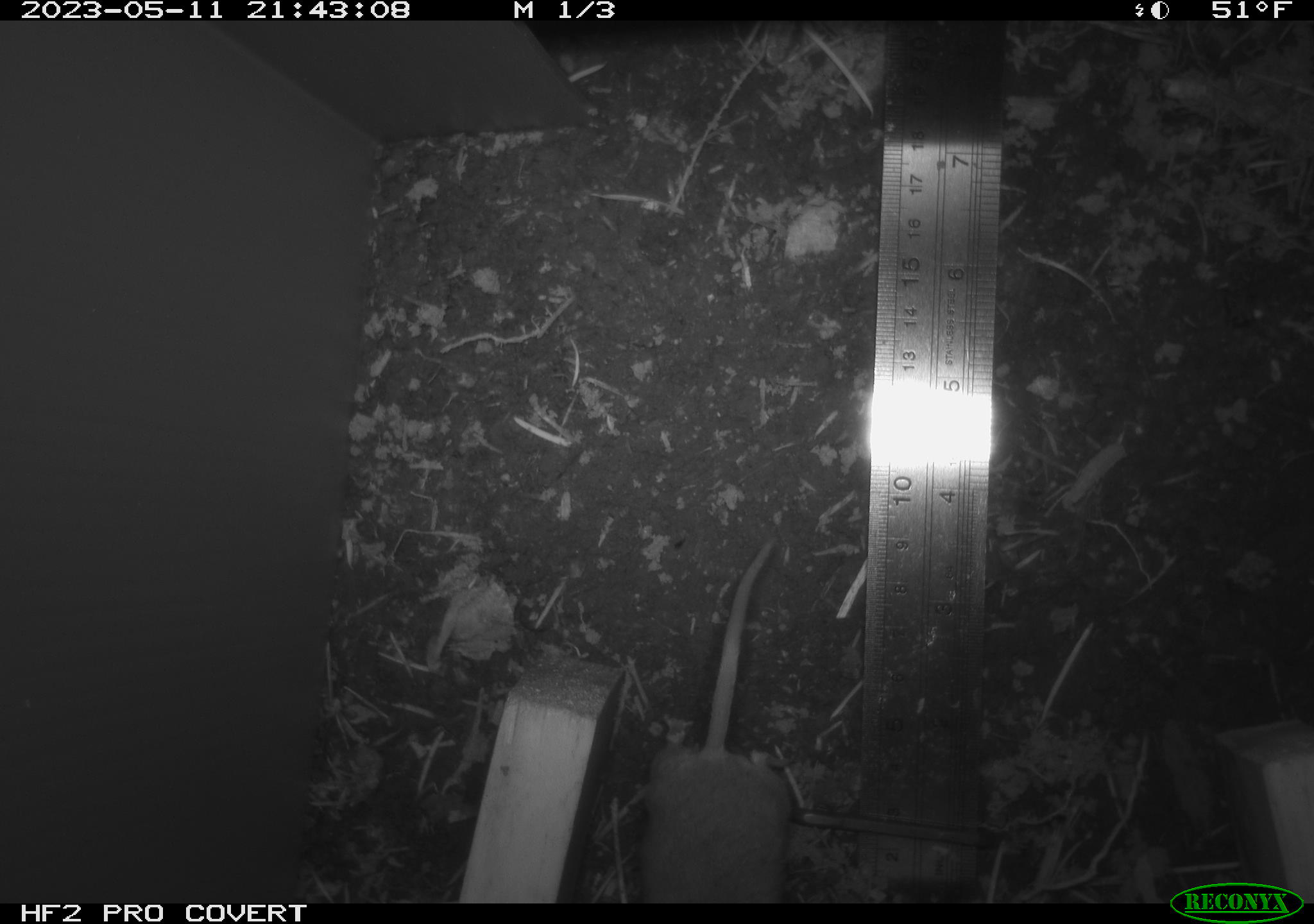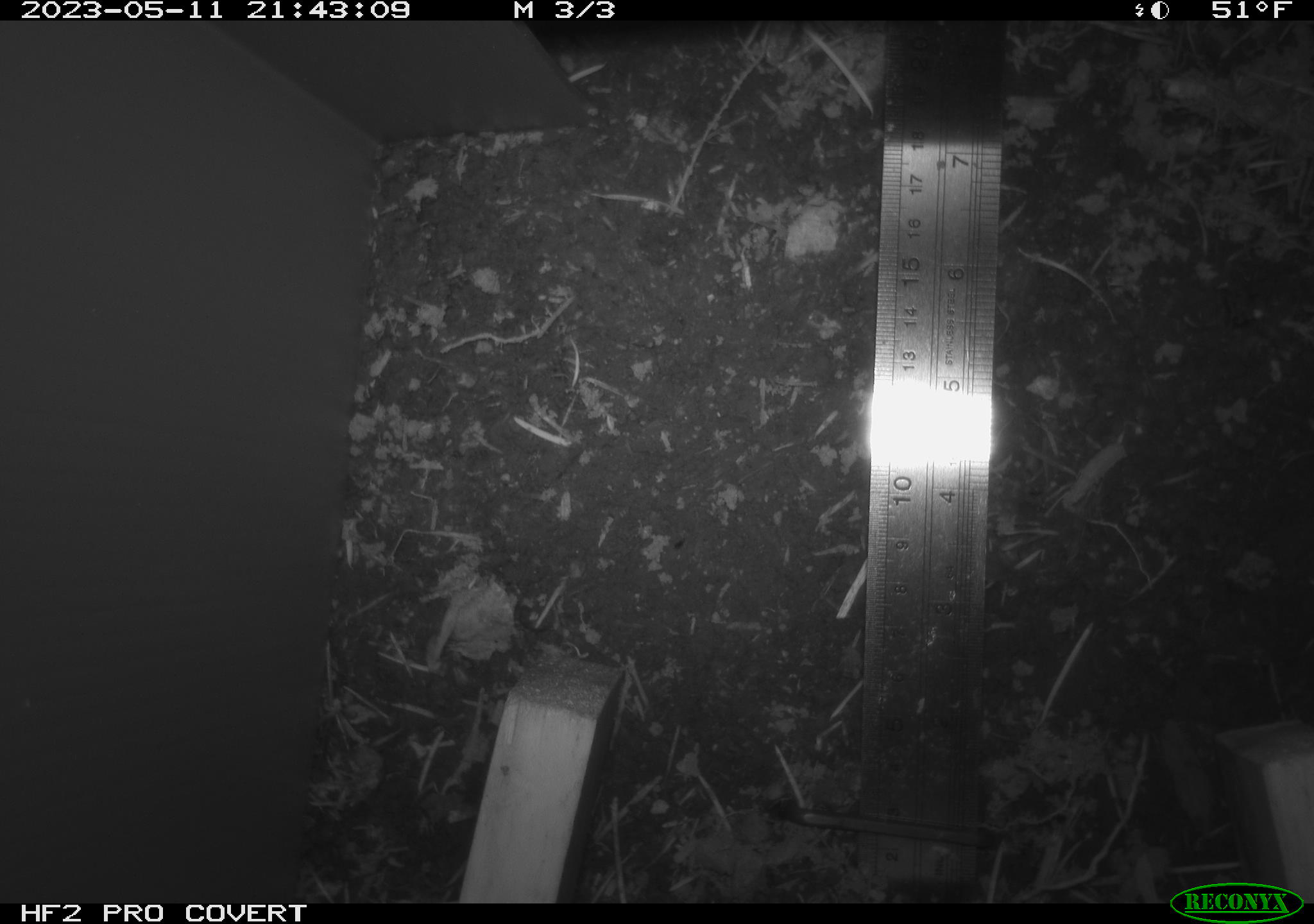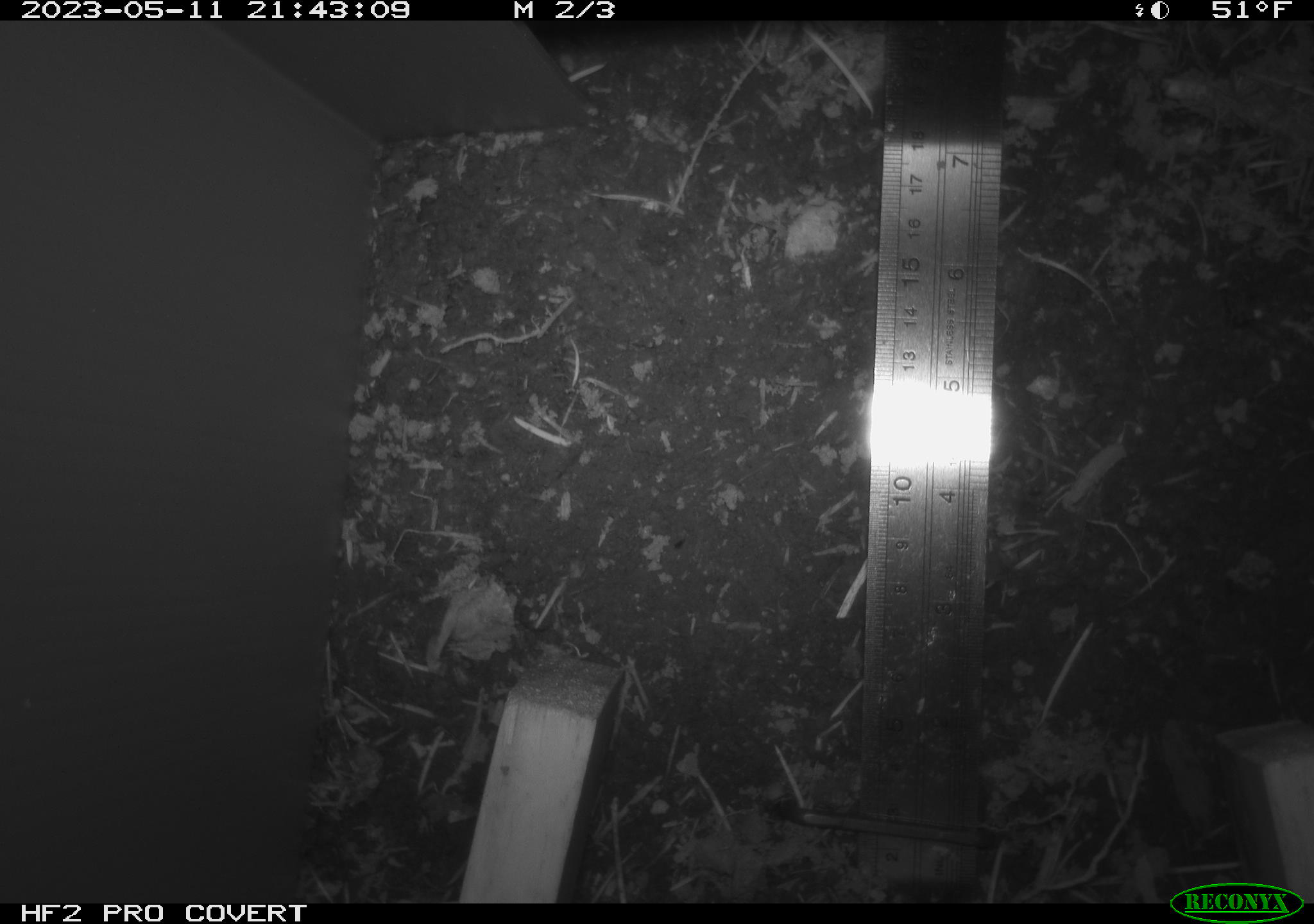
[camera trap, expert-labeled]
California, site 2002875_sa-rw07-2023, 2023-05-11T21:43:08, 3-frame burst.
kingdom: Animalia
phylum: Chordata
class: Mammalia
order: Rodentia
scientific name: Rodentia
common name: mouse species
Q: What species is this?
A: Mouse species (Rodentia).